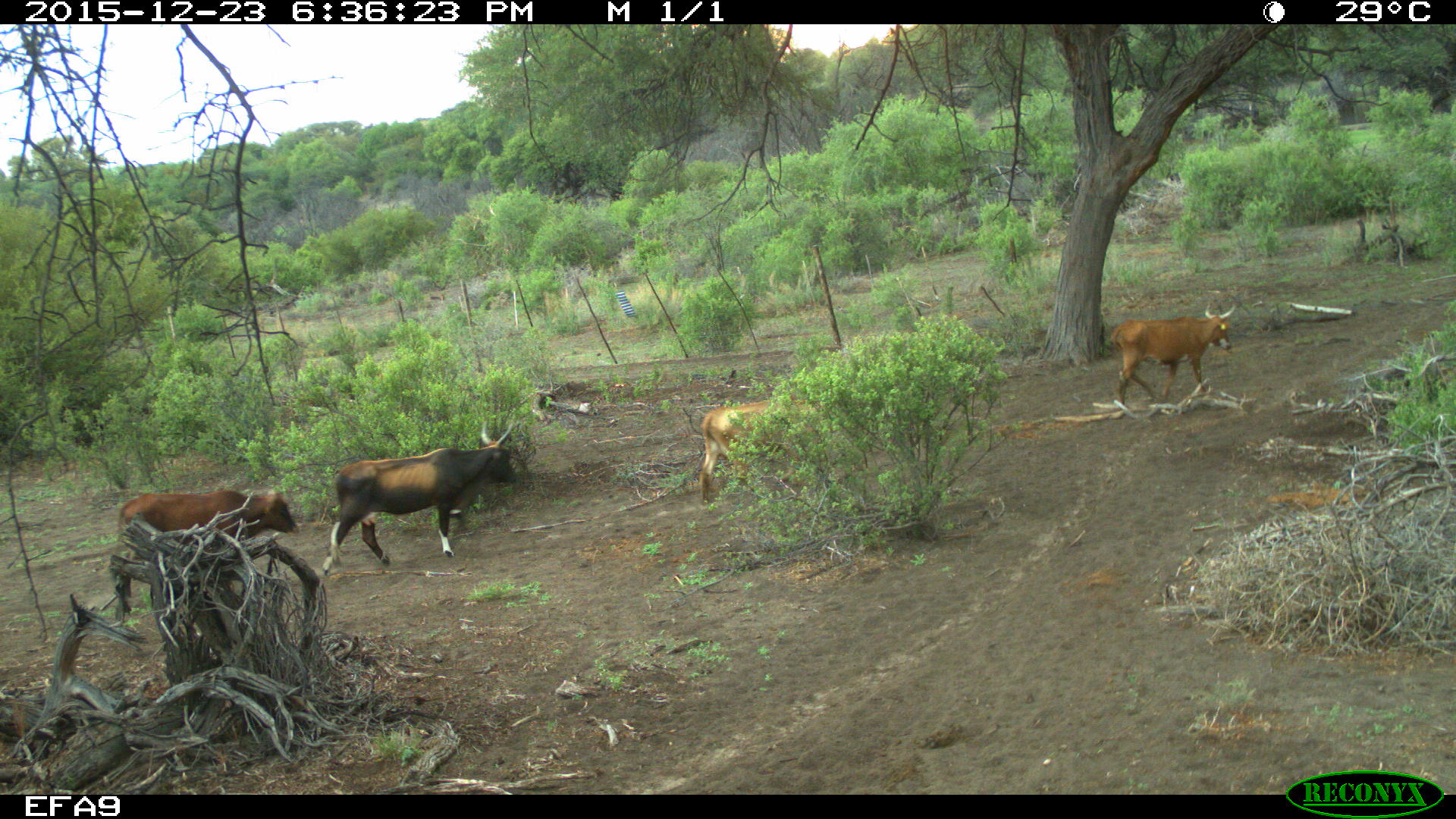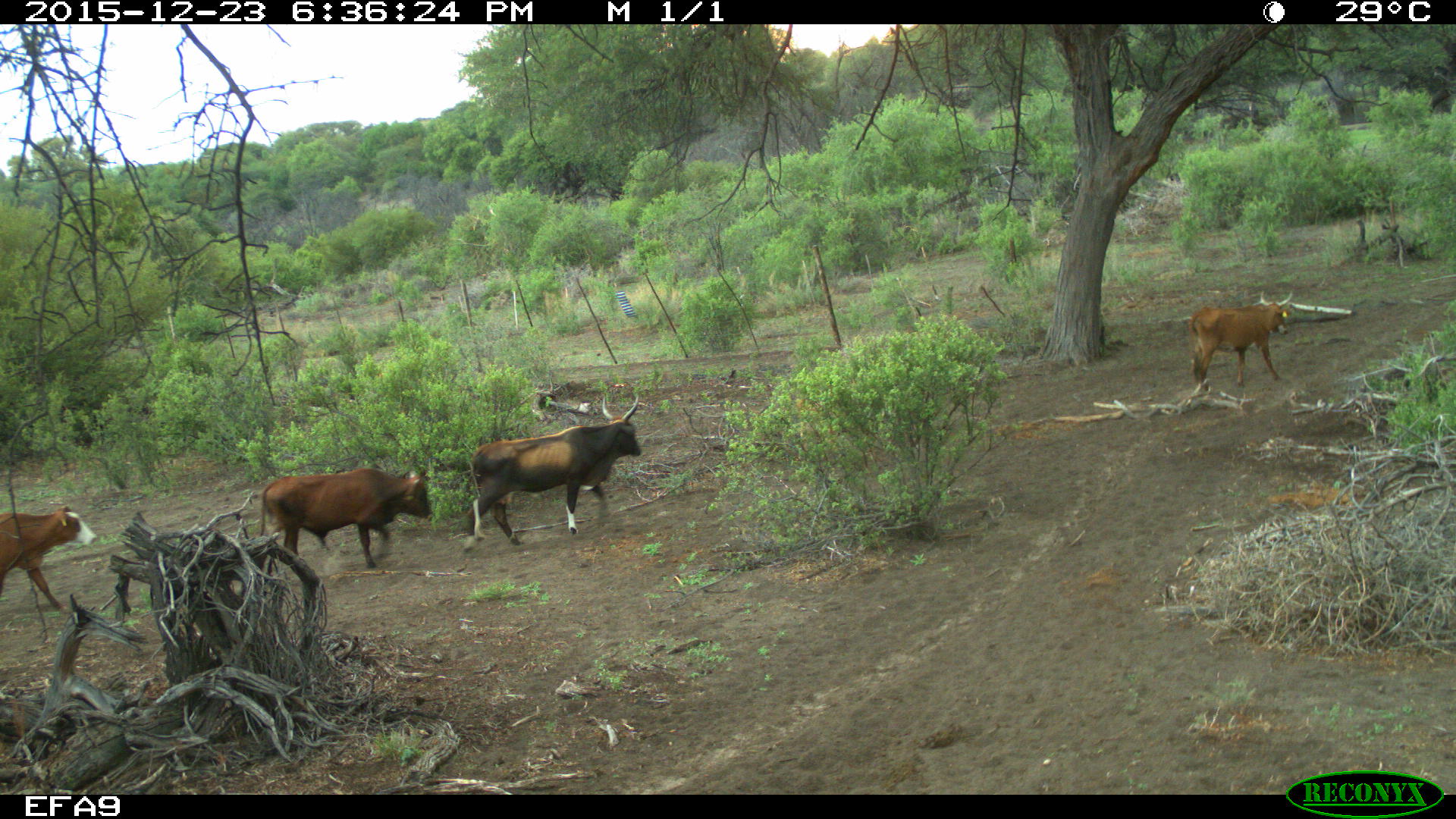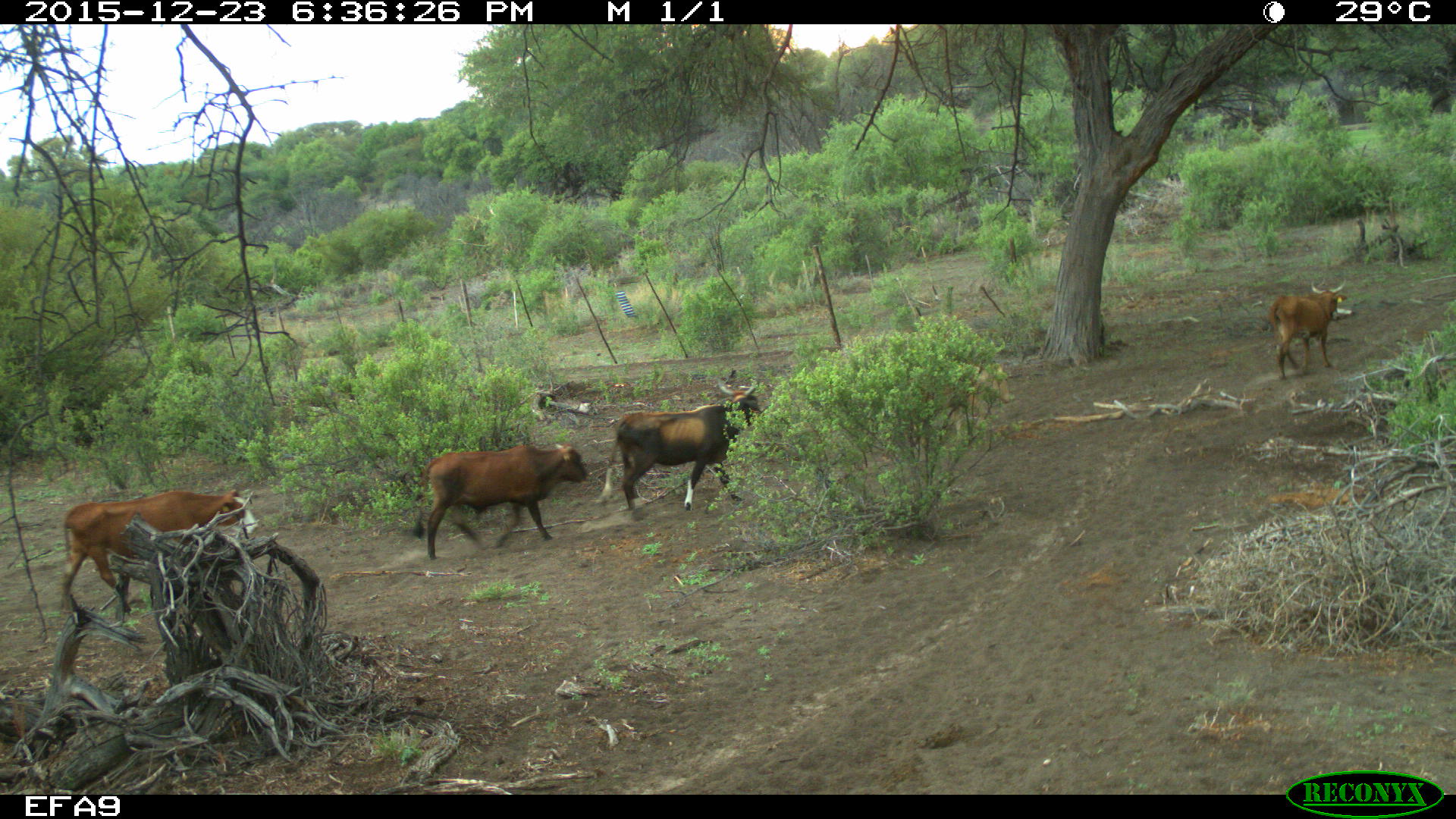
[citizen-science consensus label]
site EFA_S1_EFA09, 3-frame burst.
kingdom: Animalia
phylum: Chordata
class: Mammalia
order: Artiodactyla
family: Bovidae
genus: Bos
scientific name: Bos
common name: cattle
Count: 5.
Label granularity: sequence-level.